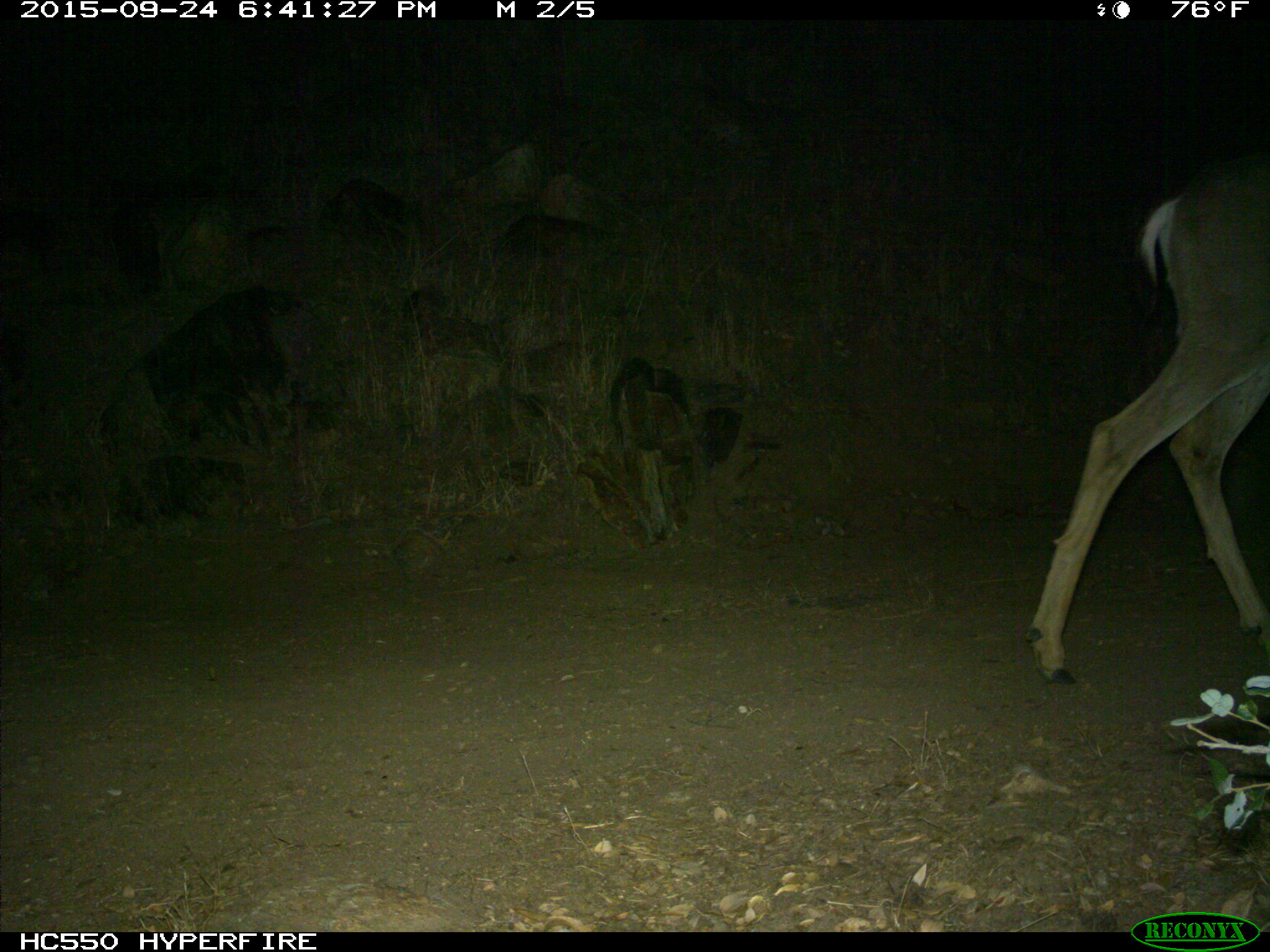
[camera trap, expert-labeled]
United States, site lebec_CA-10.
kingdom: Animalia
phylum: Chordata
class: Mammalia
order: Artiodactyla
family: Cervidae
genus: Odocoileus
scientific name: Odocoileus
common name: deer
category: unidentified deer